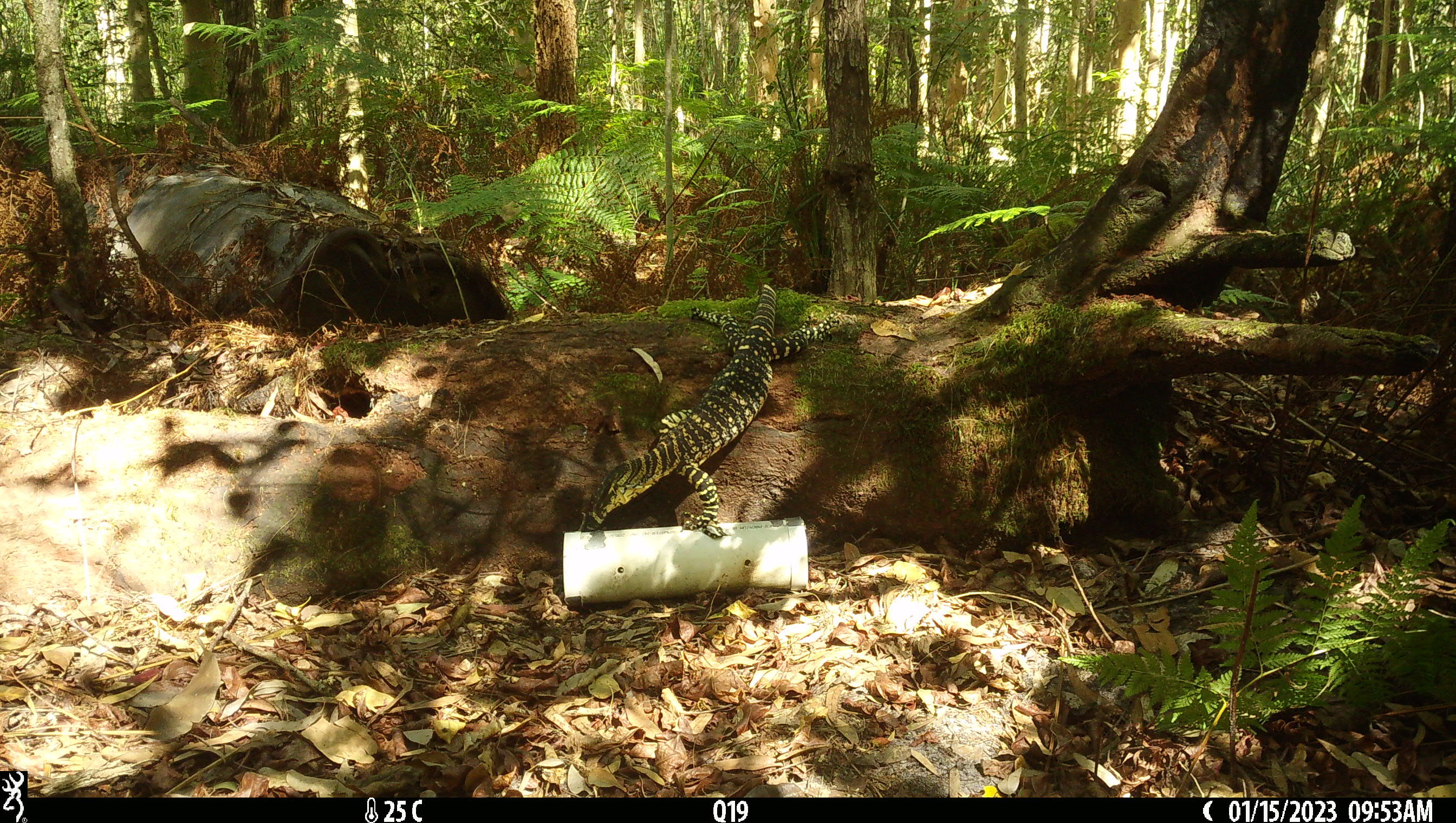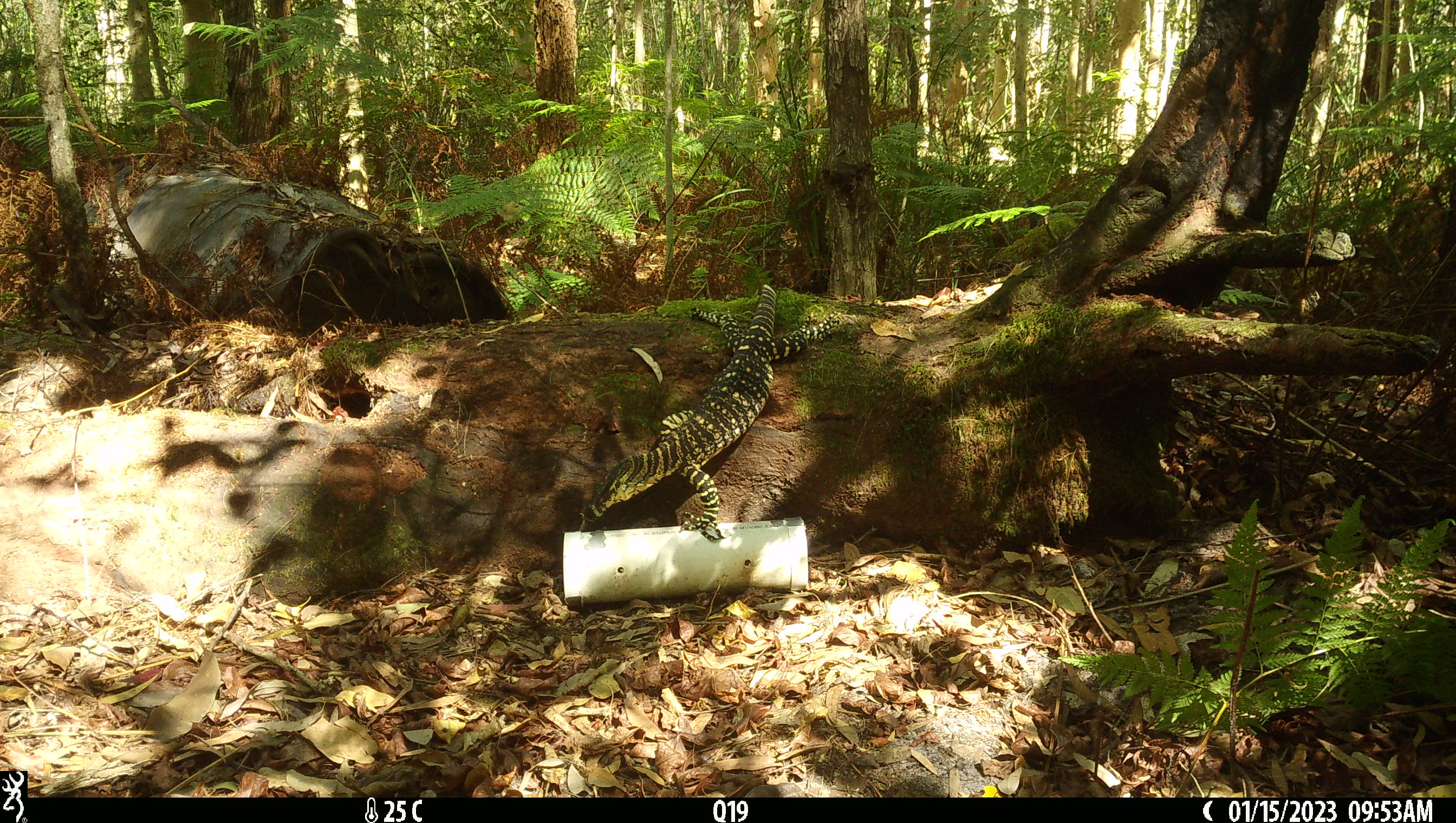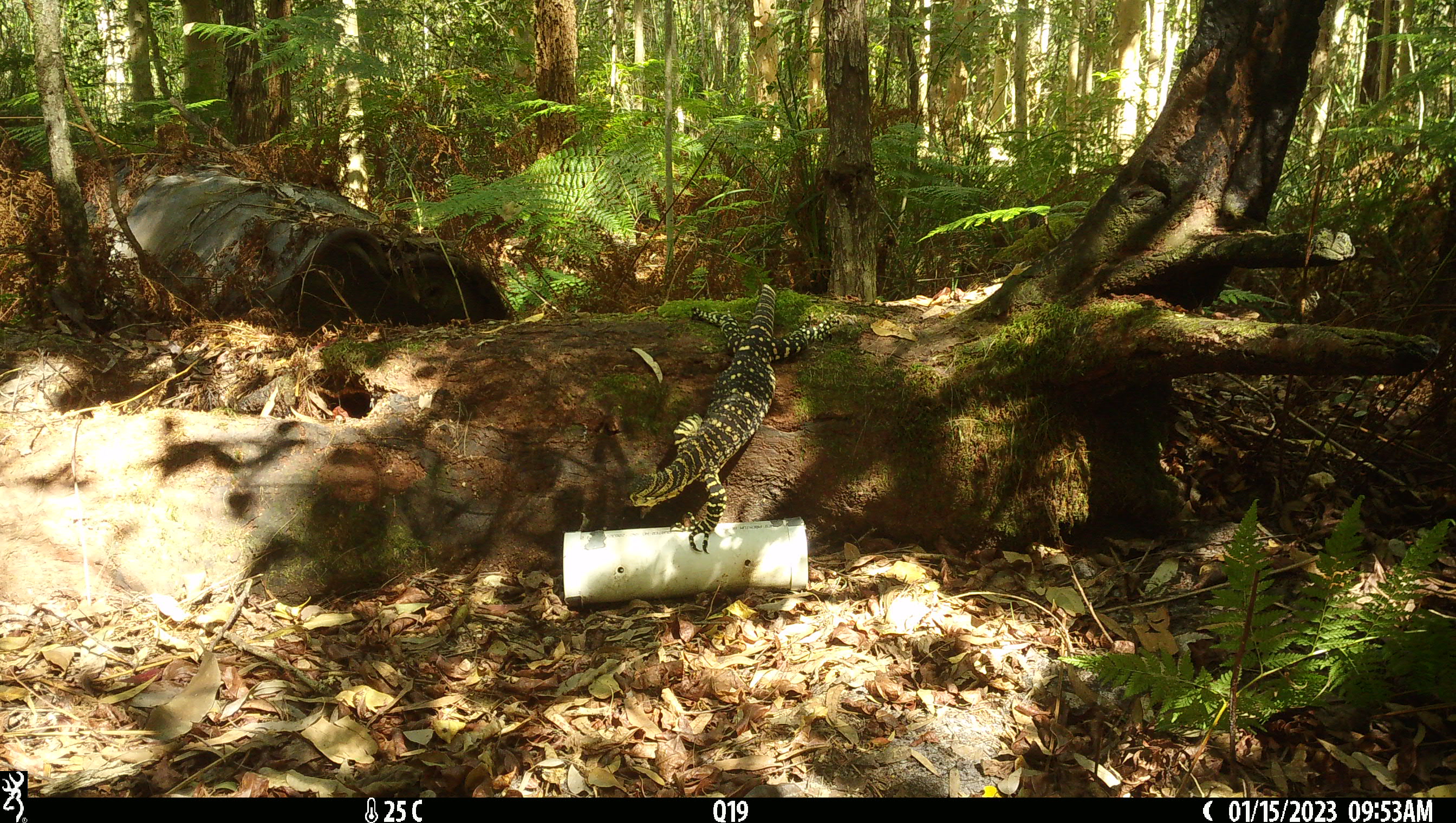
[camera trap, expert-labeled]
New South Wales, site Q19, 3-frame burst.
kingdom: Animalia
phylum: Chordata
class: Reptilia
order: Squamata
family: Varanidae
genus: Varanus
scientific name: Varanus varius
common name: lace monitor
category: goanna